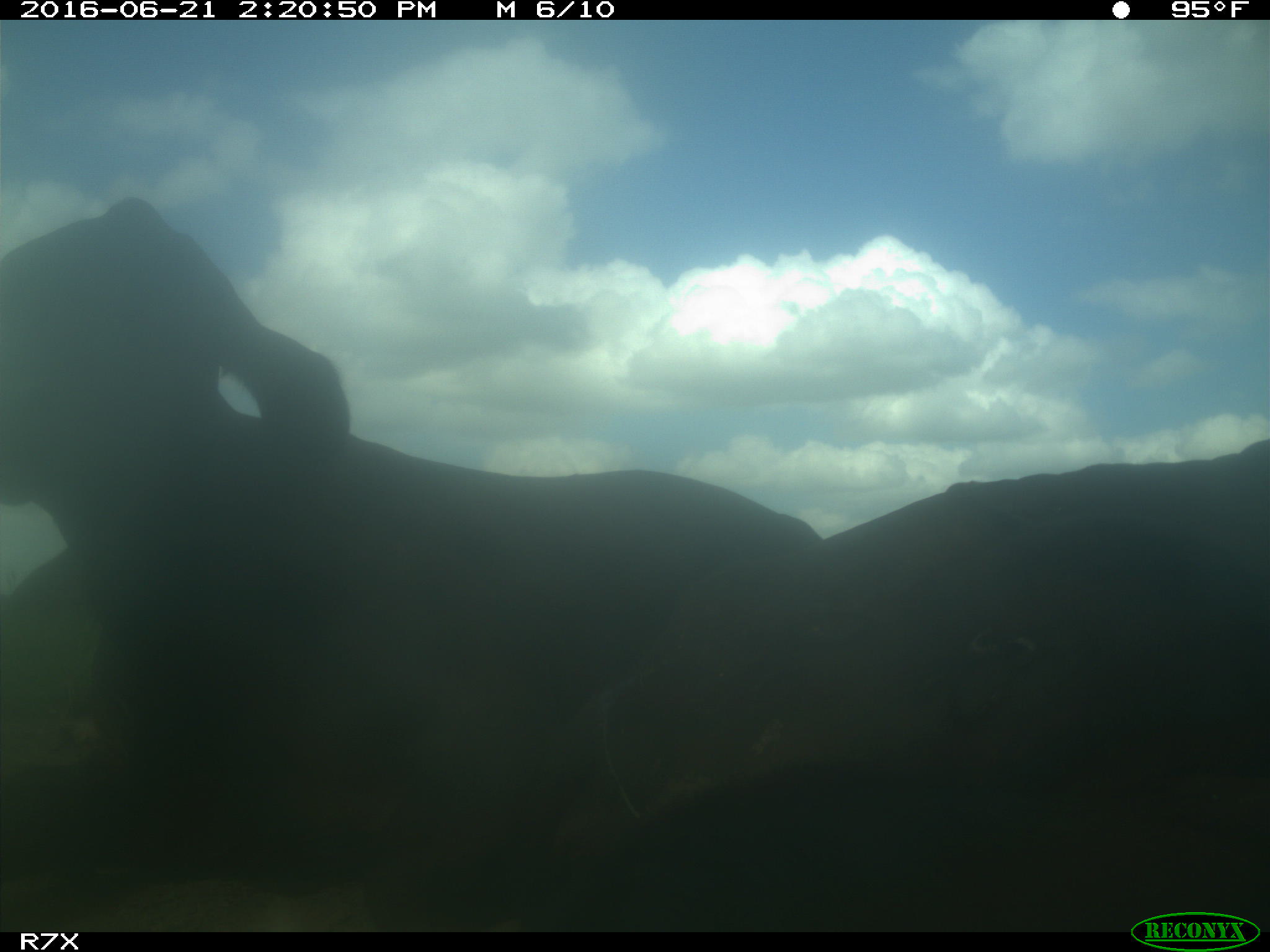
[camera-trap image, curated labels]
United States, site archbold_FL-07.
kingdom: Animalia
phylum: Chordata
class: Mammalia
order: Artiodactyla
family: Bovidae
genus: Bos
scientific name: Bos taurus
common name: domestic cow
Bos taurus (domestic cow).